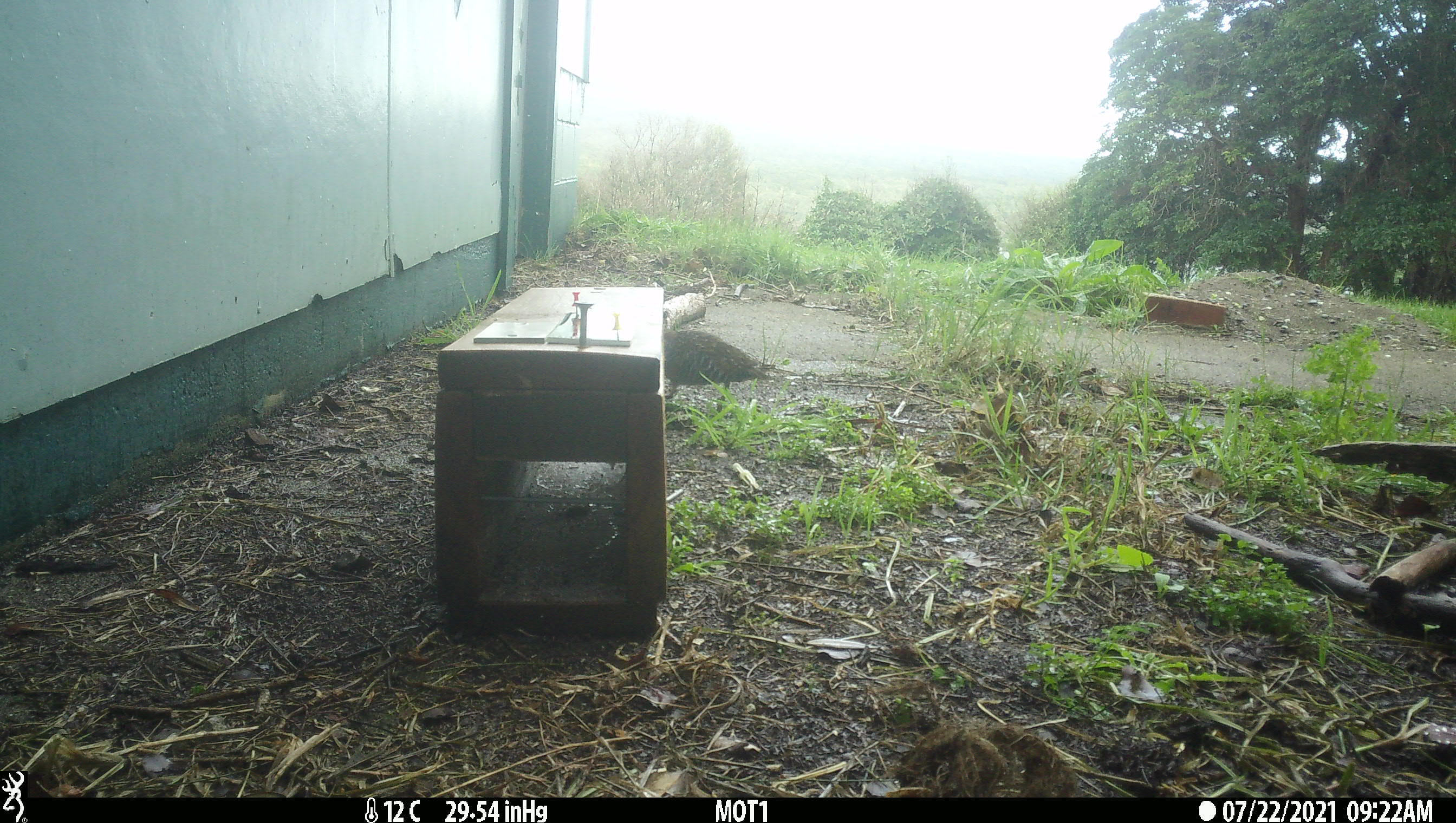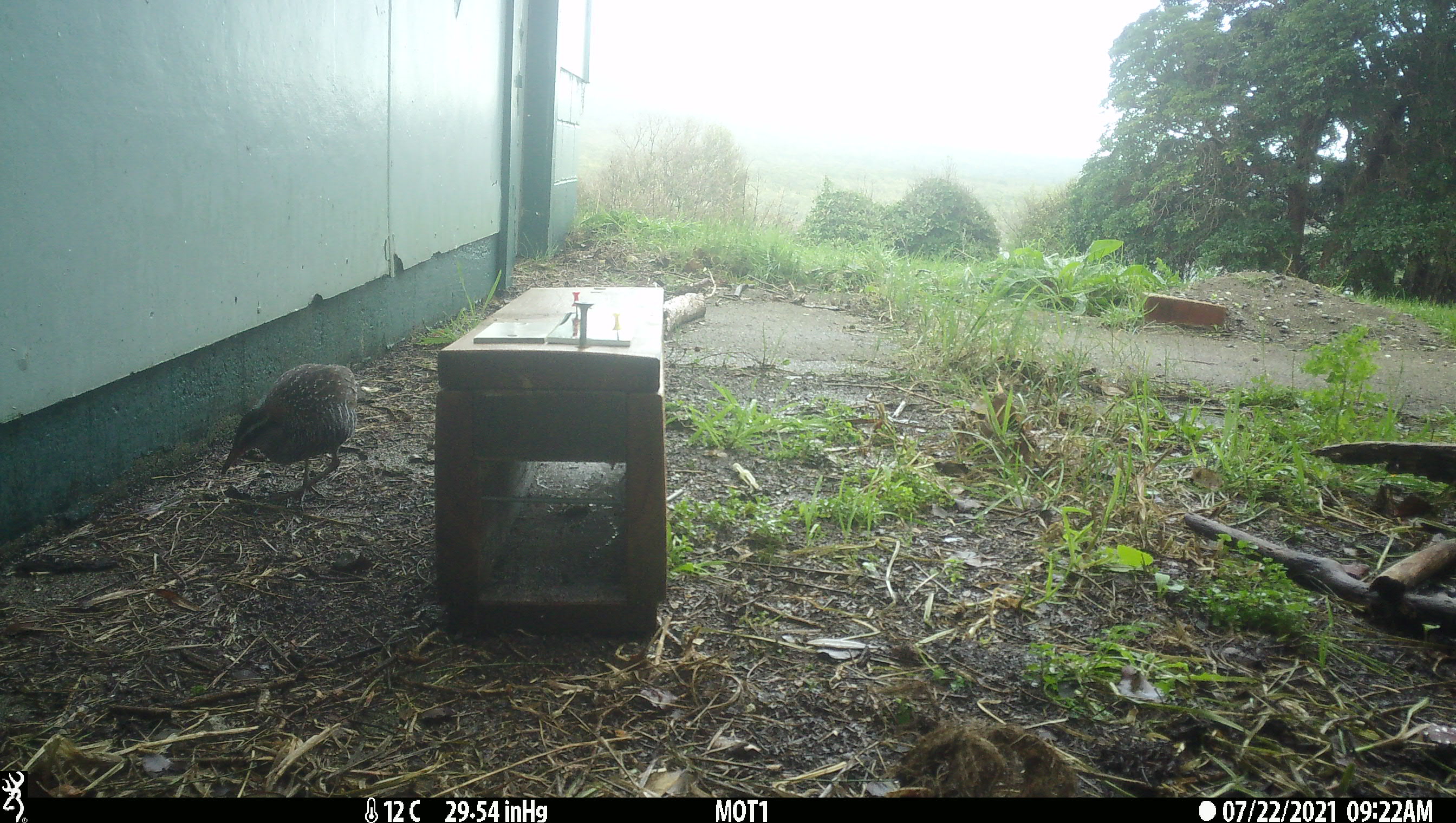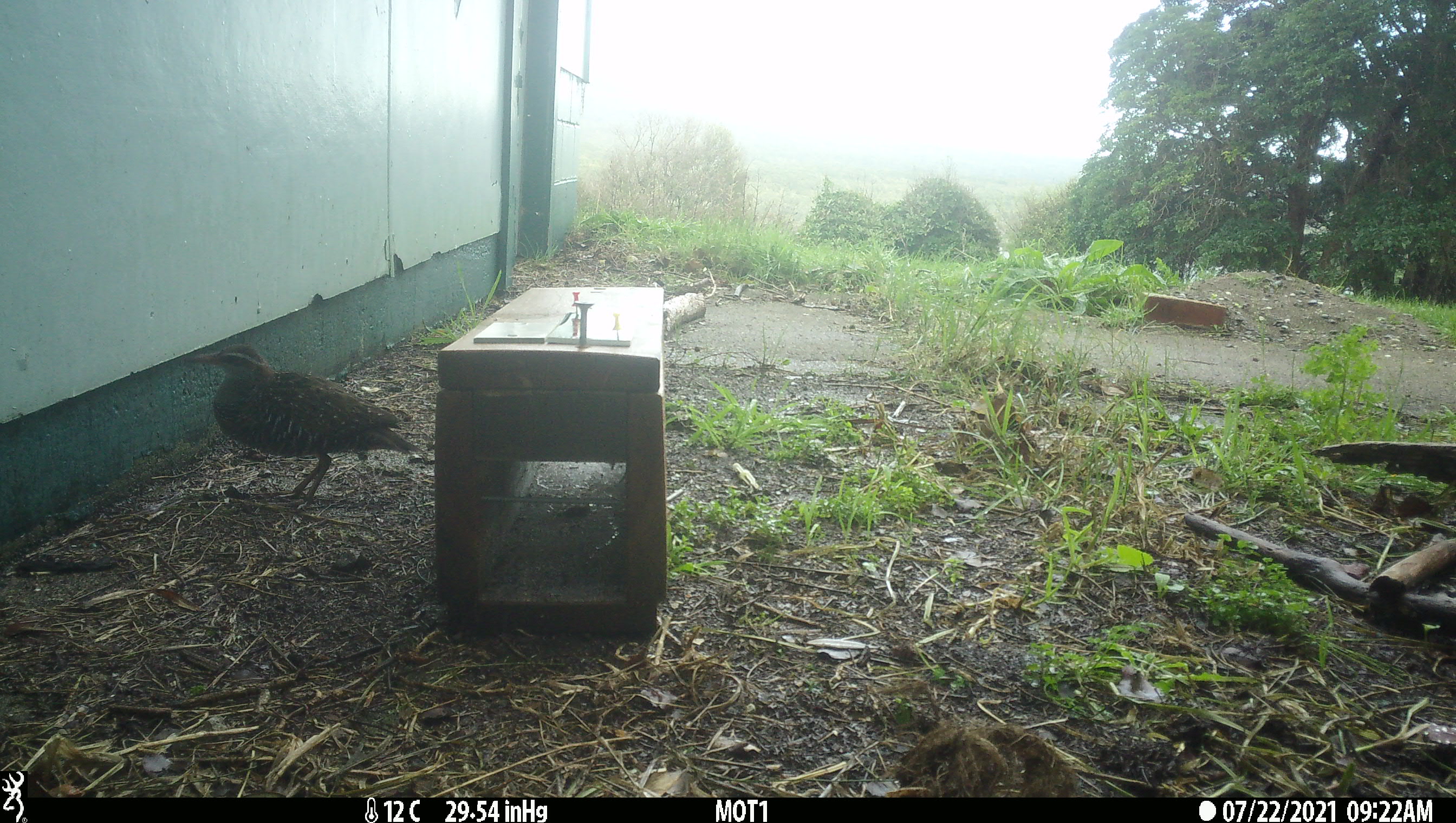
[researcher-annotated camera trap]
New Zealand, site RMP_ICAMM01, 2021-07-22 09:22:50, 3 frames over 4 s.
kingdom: Animalia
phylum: Chordata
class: Aves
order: Gruiformes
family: Rallidae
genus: Gallirallus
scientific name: Gallirallus philippensis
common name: buff-banded rail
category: banded rail